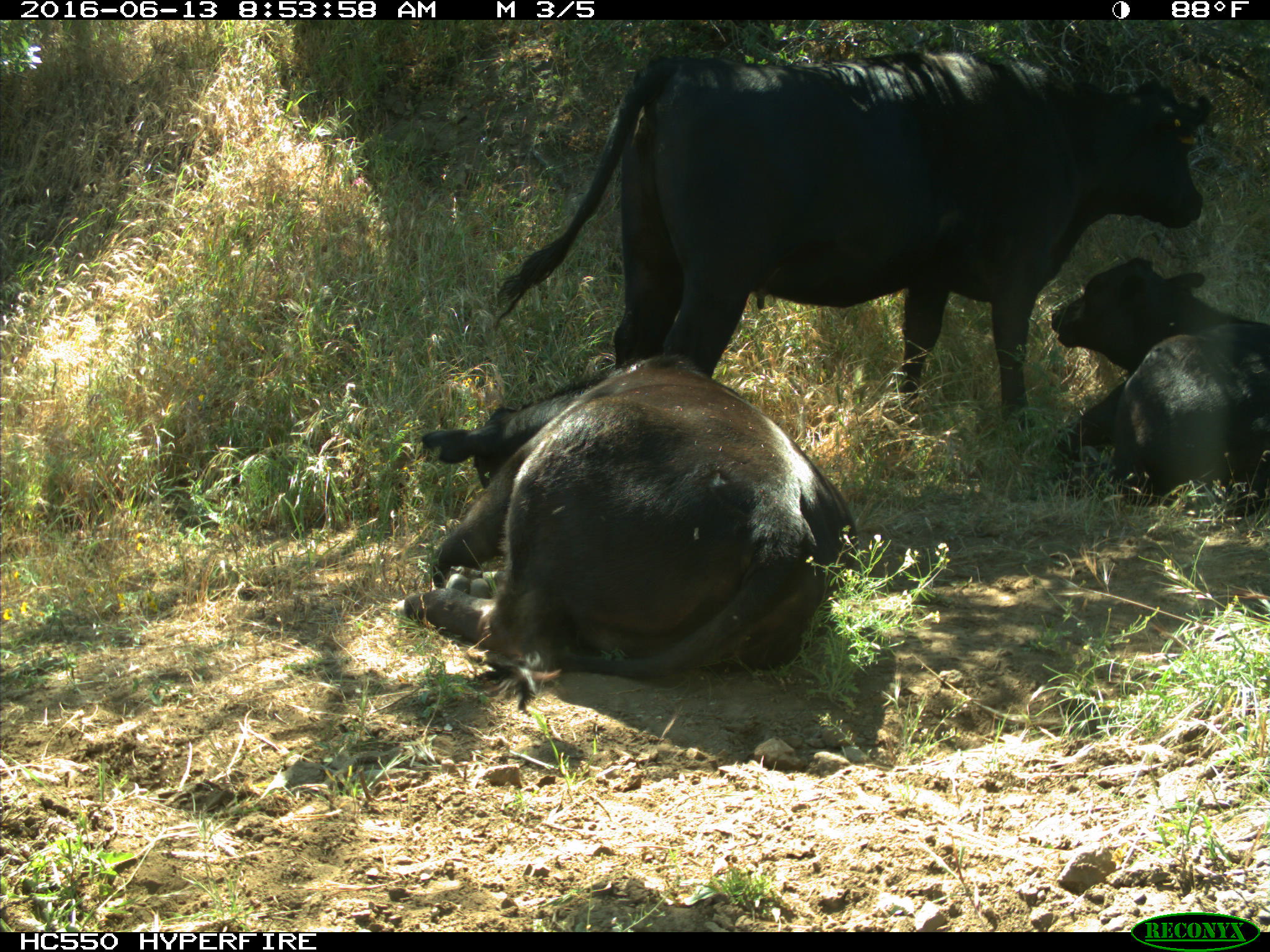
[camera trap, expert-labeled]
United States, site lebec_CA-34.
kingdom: Animalia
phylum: Chordata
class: Mammalia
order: Artiodactyla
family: Bovidae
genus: Bos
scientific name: Bos taurus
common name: domestic cow